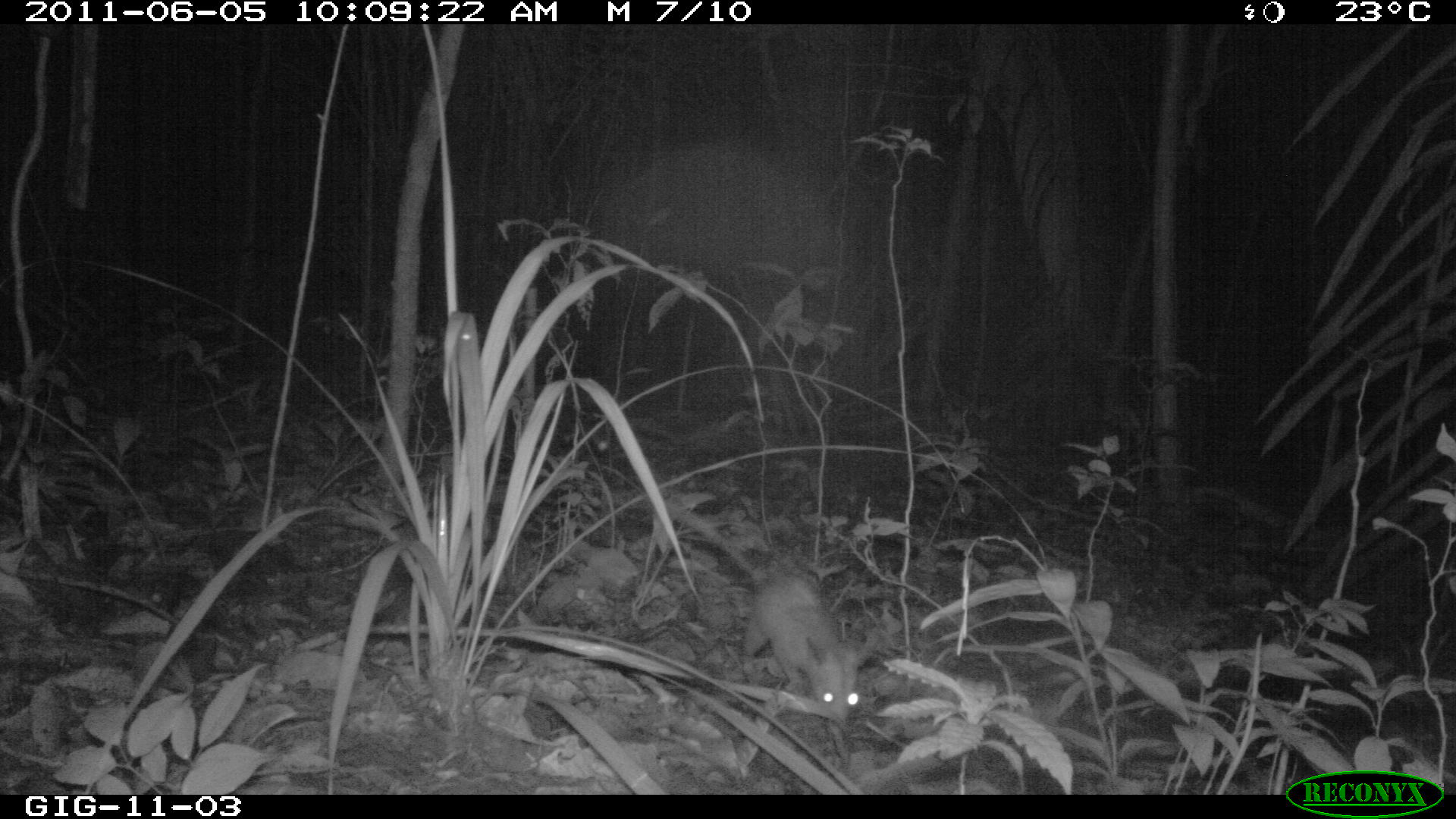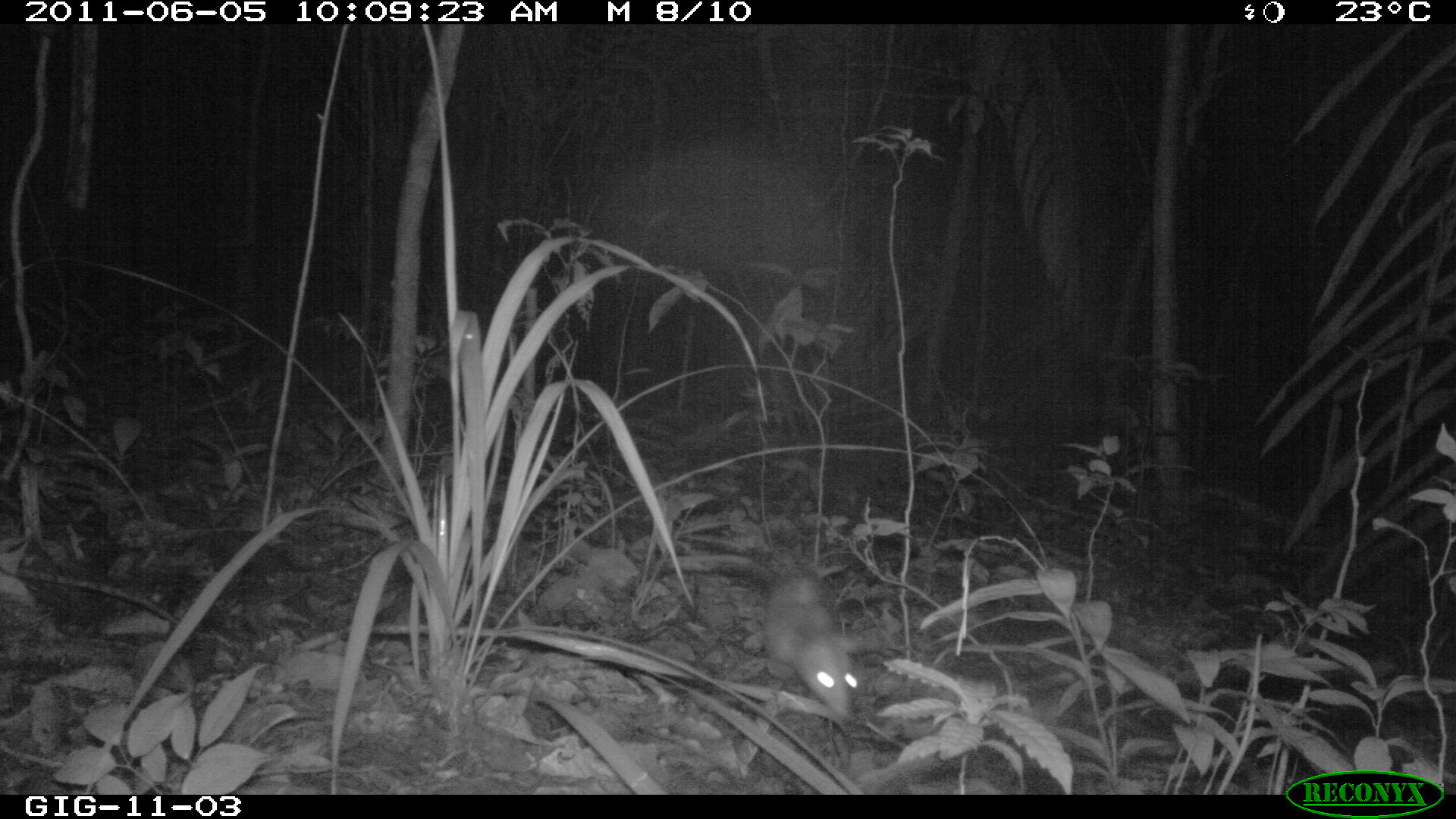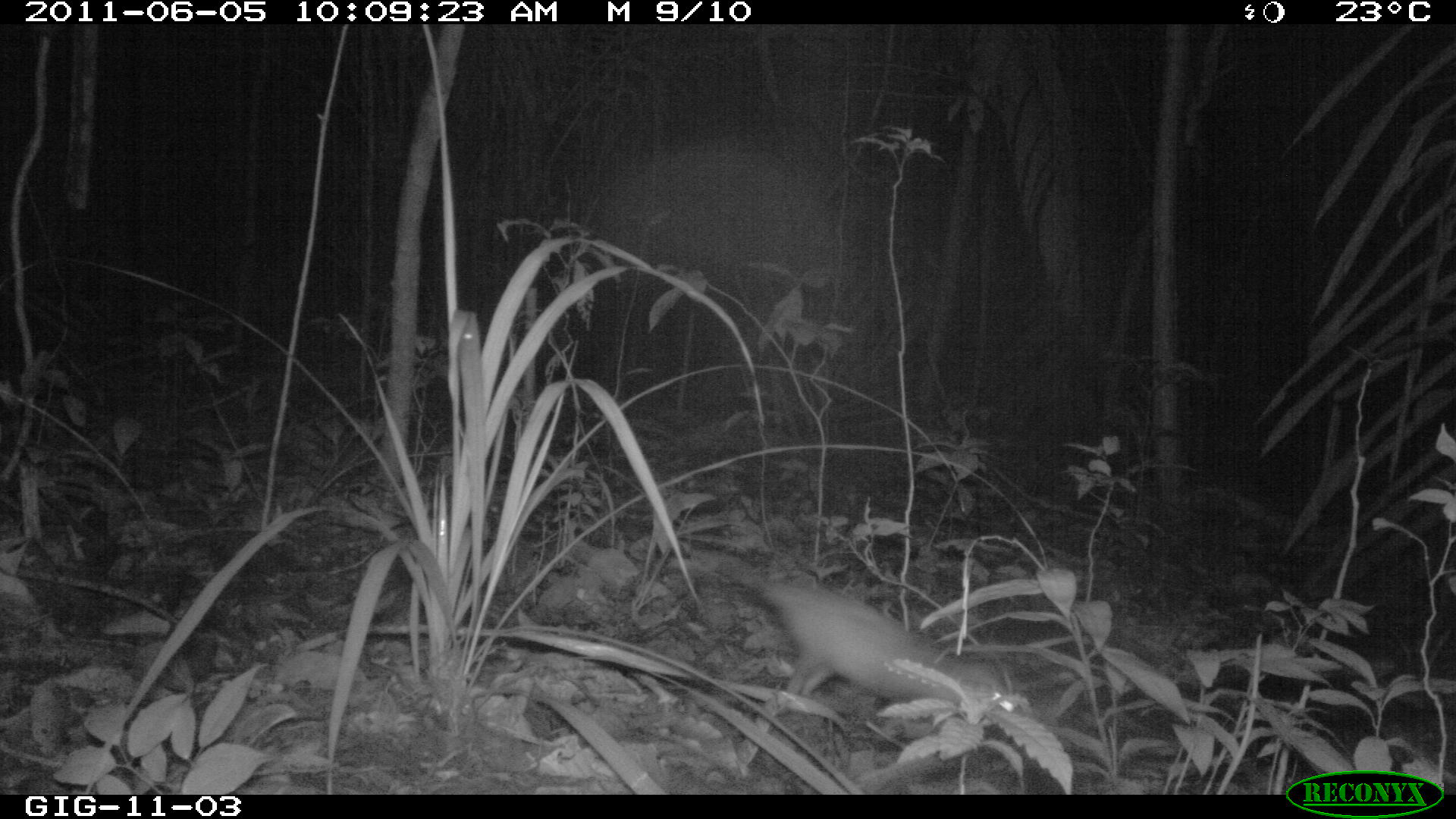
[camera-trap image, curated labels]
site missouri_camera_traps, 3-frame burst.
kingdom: Animalia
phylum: Chordata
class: Mammalia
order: Didelphimorphia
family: Didelphidae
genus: Didelphis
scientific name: Didelphis marsupialis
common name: common opossum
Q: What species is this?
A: Common opossum (Didelphis marsupialis).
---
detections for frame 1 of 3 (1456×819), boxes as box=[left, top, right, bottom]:
common opossum: box=[734, 565, 886, 745]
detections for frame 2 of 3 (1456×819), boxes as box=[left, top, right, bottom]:
common opossum: box=[739, 560, 861, 719]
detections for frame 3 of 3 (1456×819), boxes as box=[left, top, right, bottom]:
common opossum: box=[752, 568, 1032, 745]